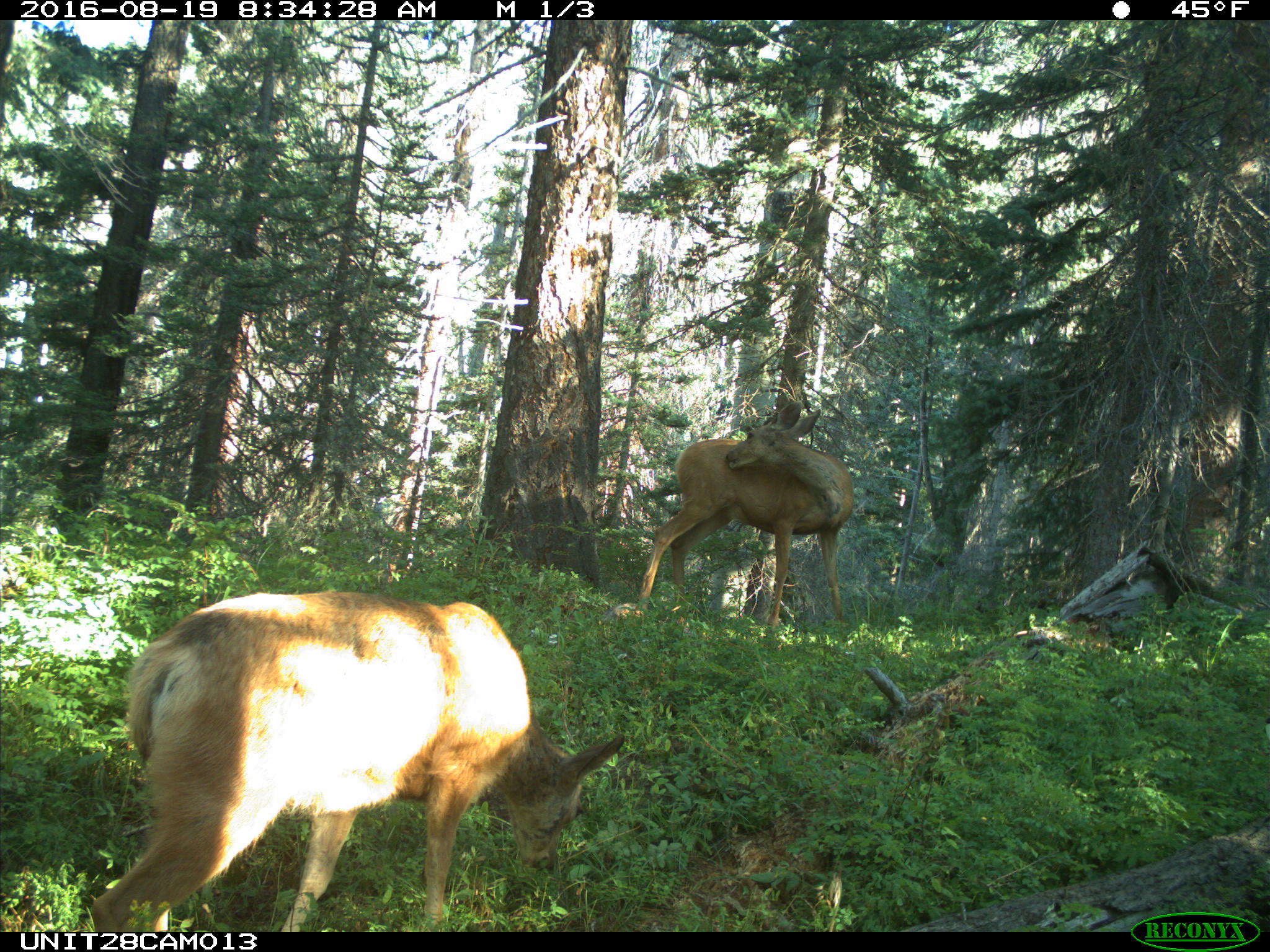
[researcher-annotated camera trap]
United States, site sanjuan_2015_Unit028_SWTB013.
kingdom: Animalia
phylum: Chordata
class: Mammalia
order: Artiodactyla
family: Cervidae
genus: Odocoileus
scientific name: Odocoileus hemionus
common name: mule deer